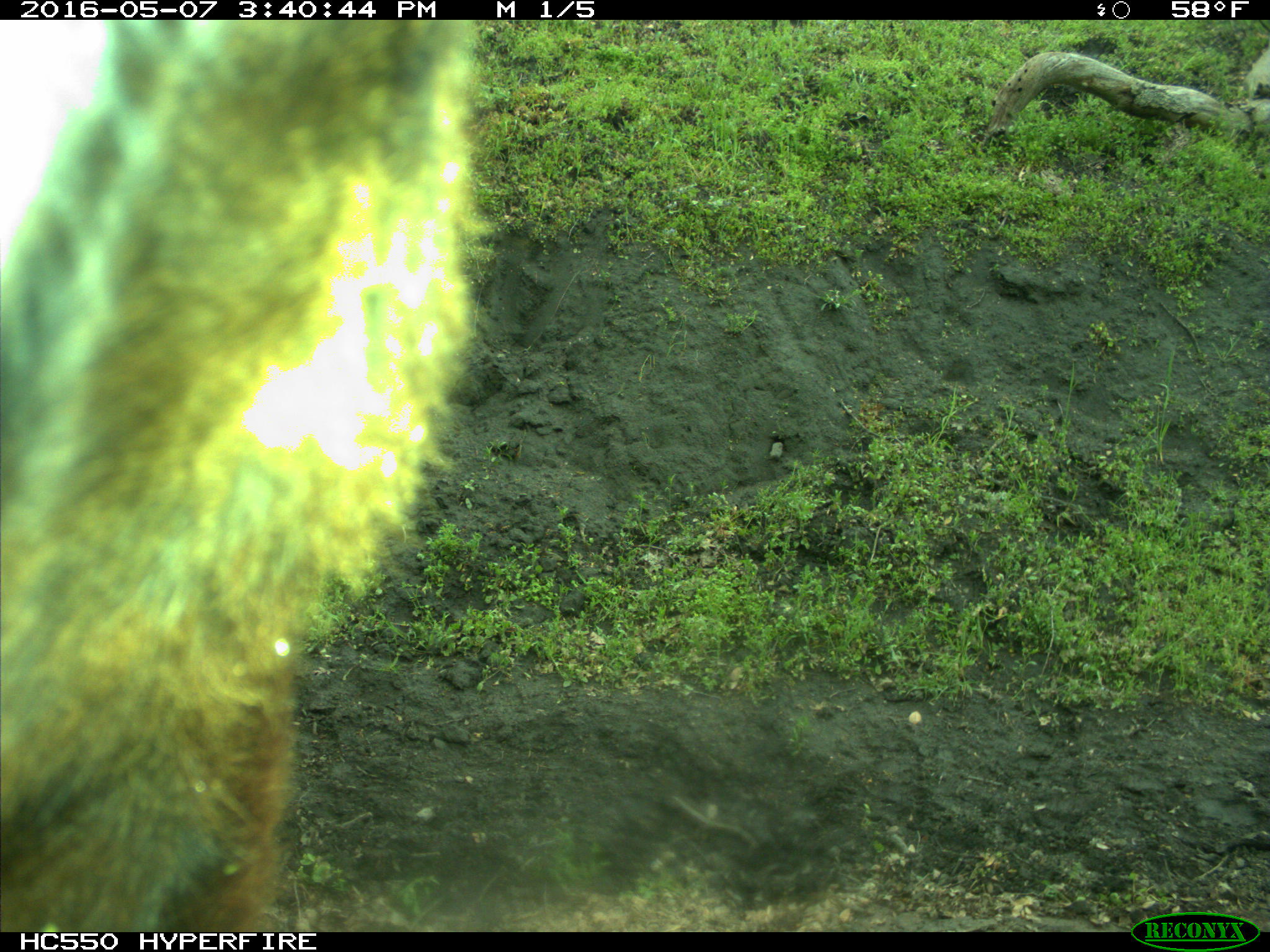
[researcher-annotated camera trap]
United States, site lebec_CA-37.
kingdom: Animalia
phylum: Chordata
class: Mammalia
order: Artiodactyla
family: Bovidae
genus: Bos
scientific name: Bos taurus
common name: domestic cow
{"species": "Bos taurus (domestic cow)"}